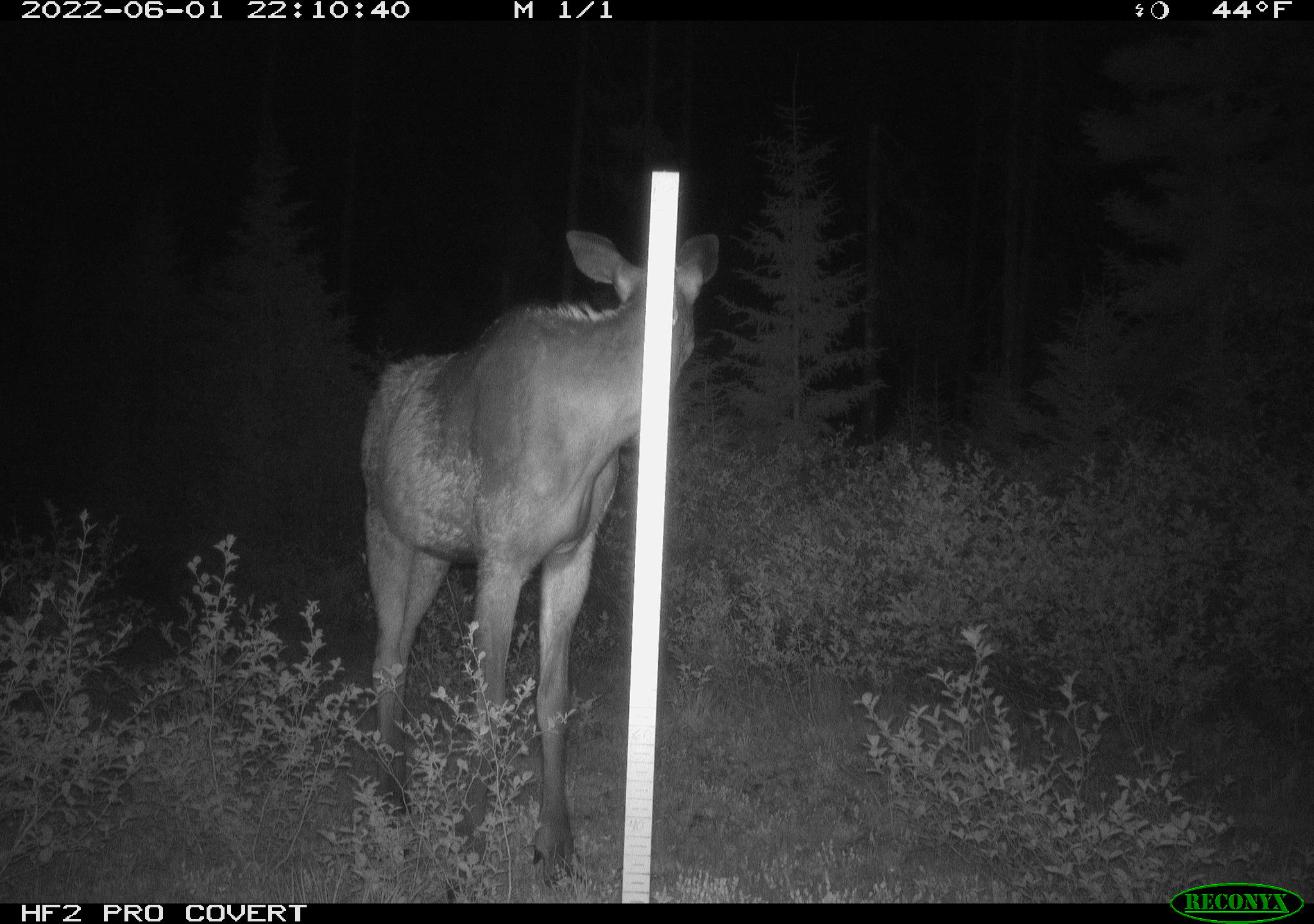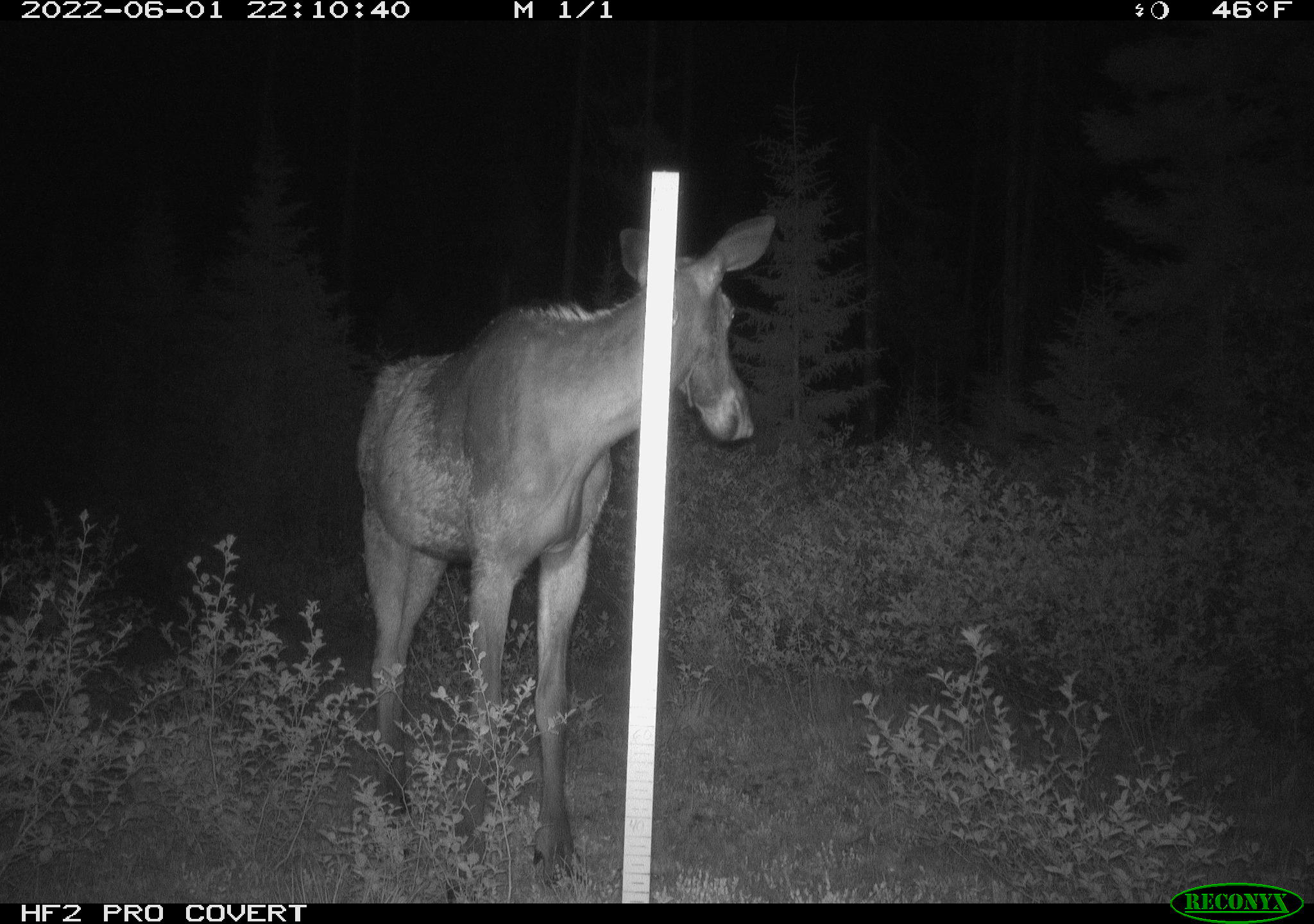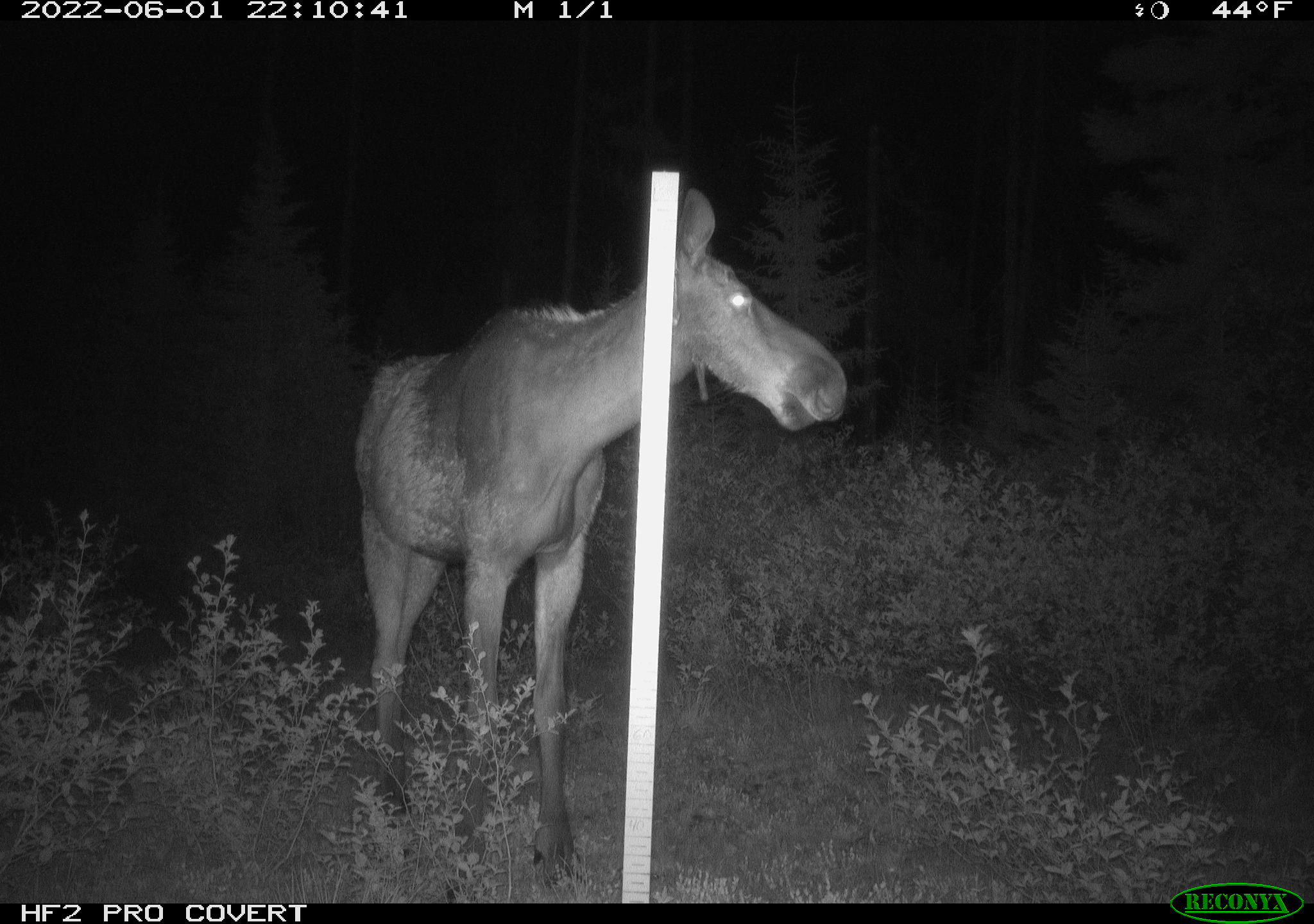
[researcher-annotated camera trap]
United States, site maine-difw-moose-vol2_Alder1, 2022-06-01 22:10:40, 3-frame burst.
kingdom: Animalia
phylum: Chordata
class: Mammalia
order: Artiodactyla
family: Cervidae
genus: Alces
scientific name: Alces alces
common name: moose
Moose (Alces alces).